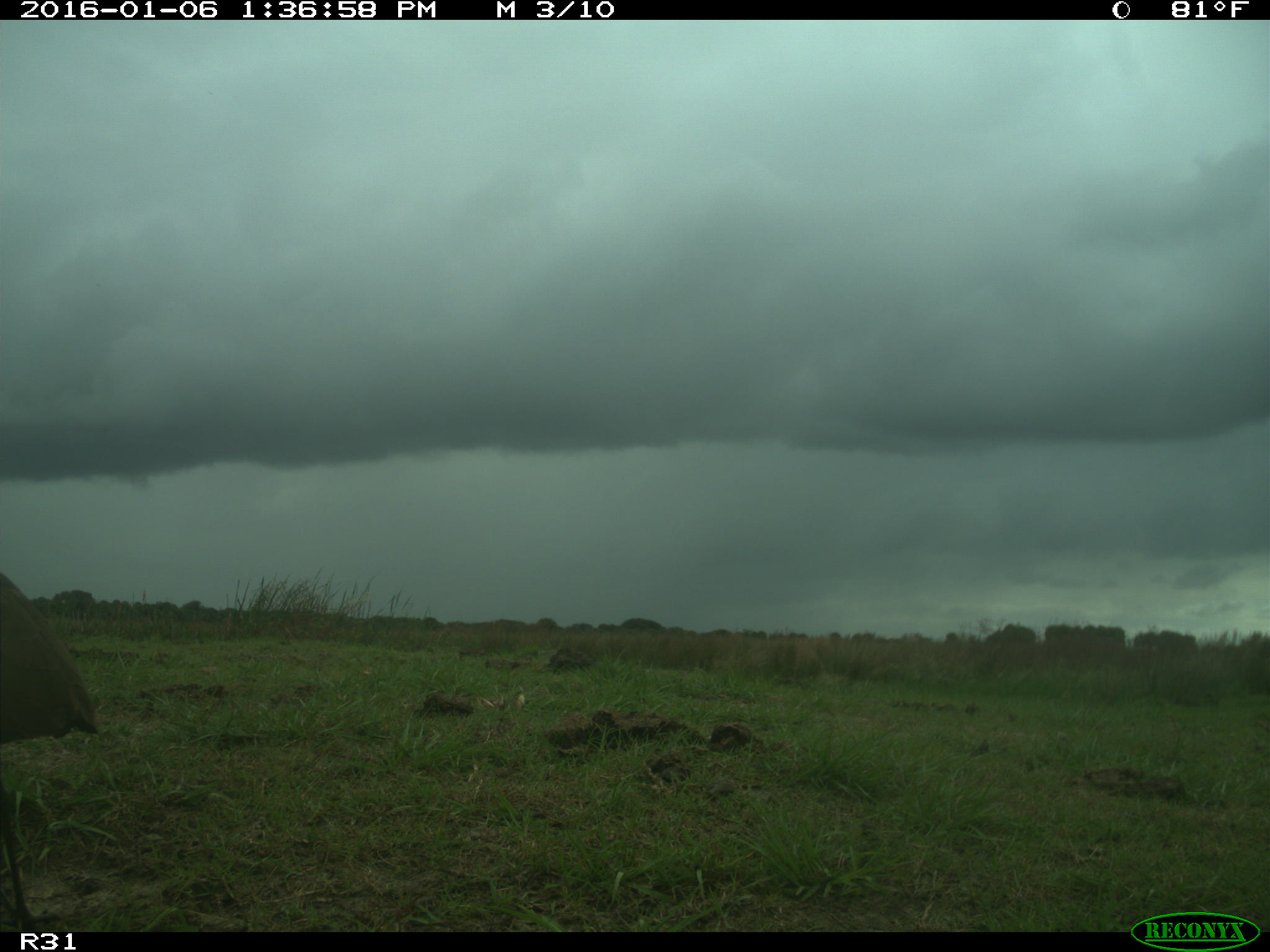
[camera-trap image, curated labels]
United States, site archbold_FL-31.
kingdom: Animalia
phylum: Chordata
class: Aves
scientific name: Aves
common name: birds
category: unidentified bird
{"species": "unidentified bird (birds) (Aves)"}